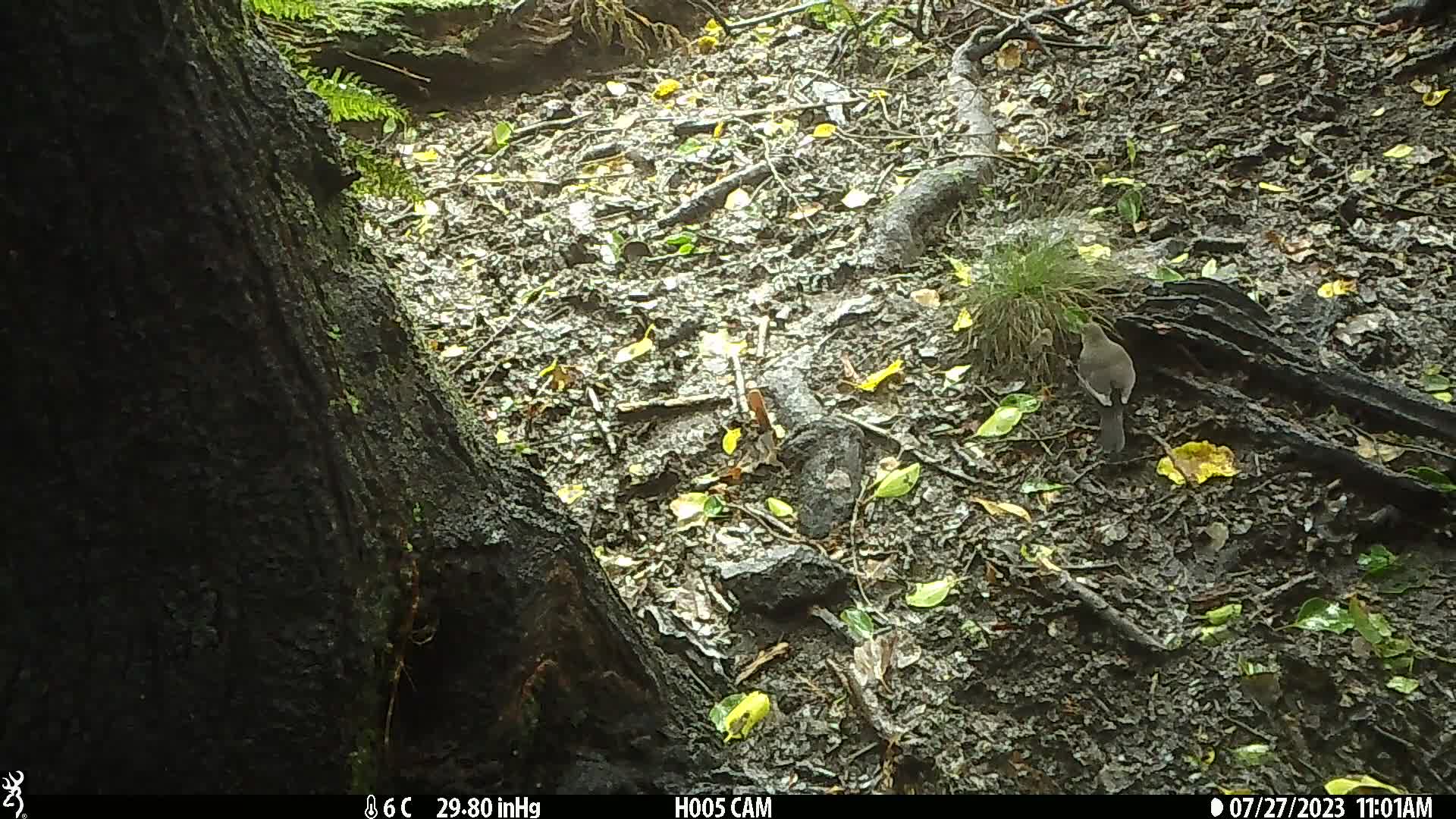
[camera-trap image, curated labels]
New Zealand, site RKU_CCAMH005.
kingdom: Animalia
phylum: Chordata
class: Aves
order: Passeriformes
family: Turdidae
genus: Turdus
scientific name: Turdus merula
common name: eurasian blackbird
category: blackbird